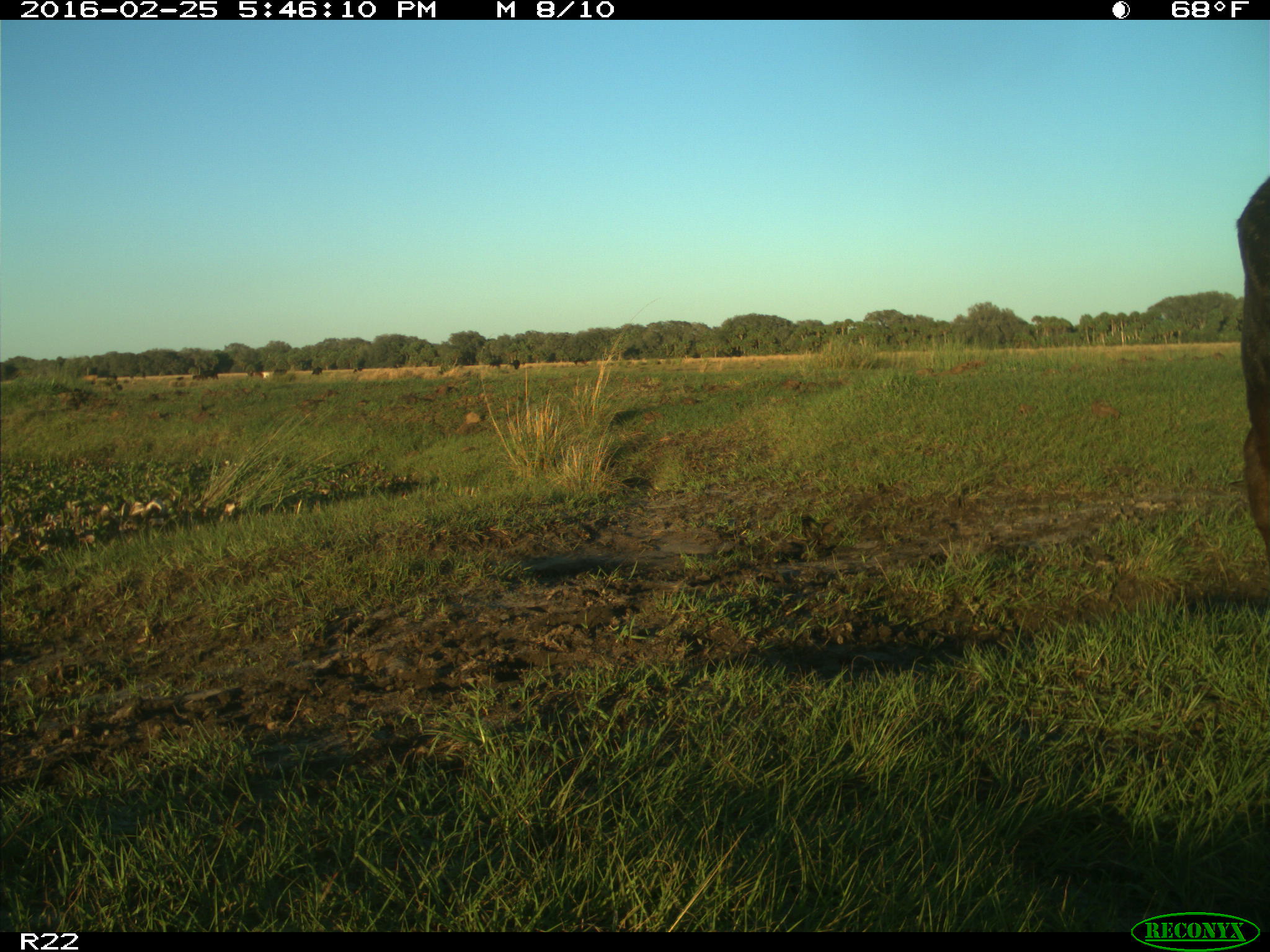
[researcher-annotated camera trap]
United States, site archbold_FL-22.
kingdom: Animalia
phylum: Chordata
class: Mammalia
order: Artiodactyla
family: Bovidae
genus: Bos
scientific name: Bos taurus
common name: domestic cow